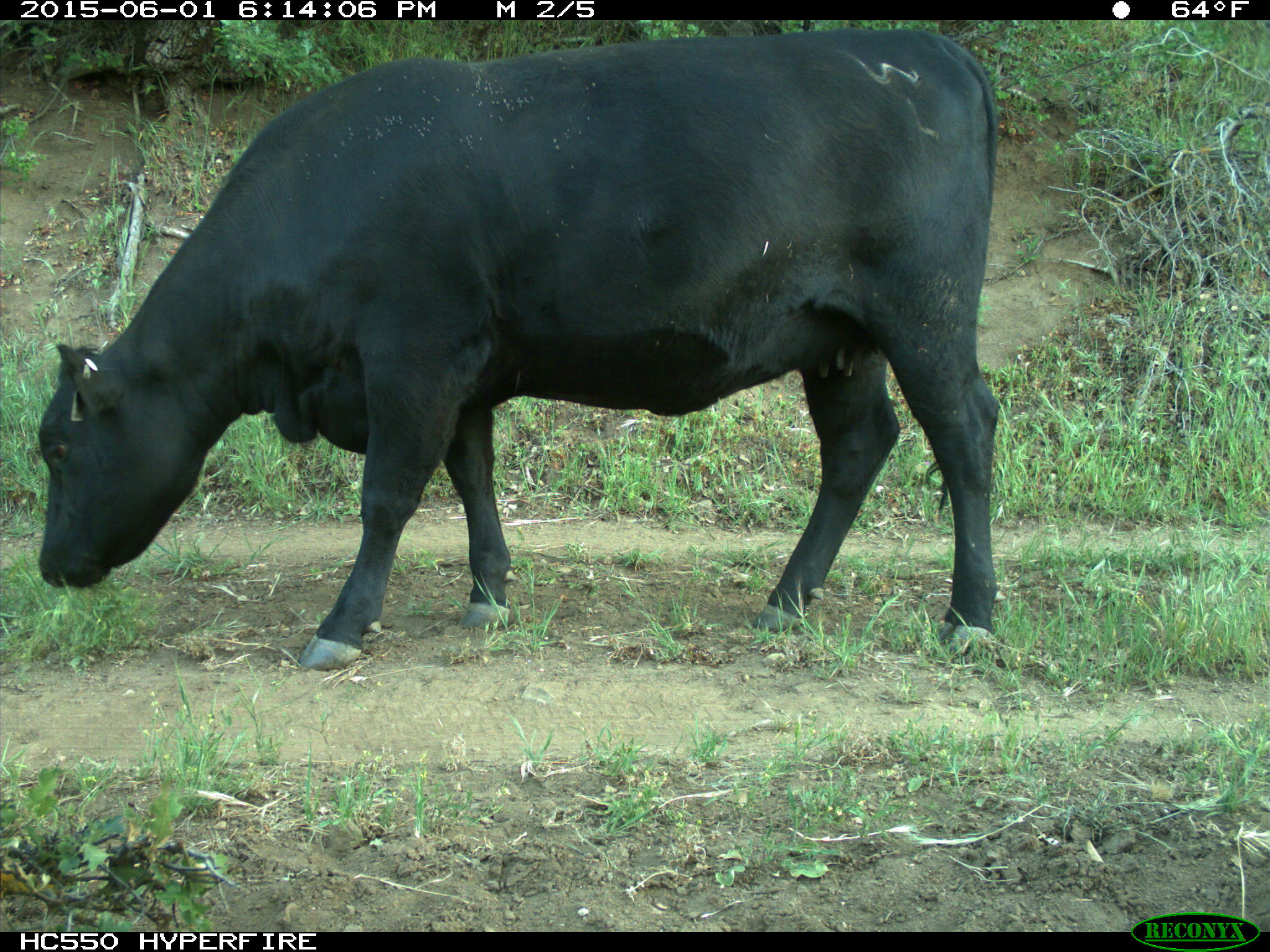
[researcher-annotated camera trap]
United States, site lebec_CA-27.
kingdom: Animalia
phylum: Chordata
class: Mammalia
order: Artiodactyla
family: Bovidae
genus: Bos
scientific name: Bos taurus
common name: domestic cow